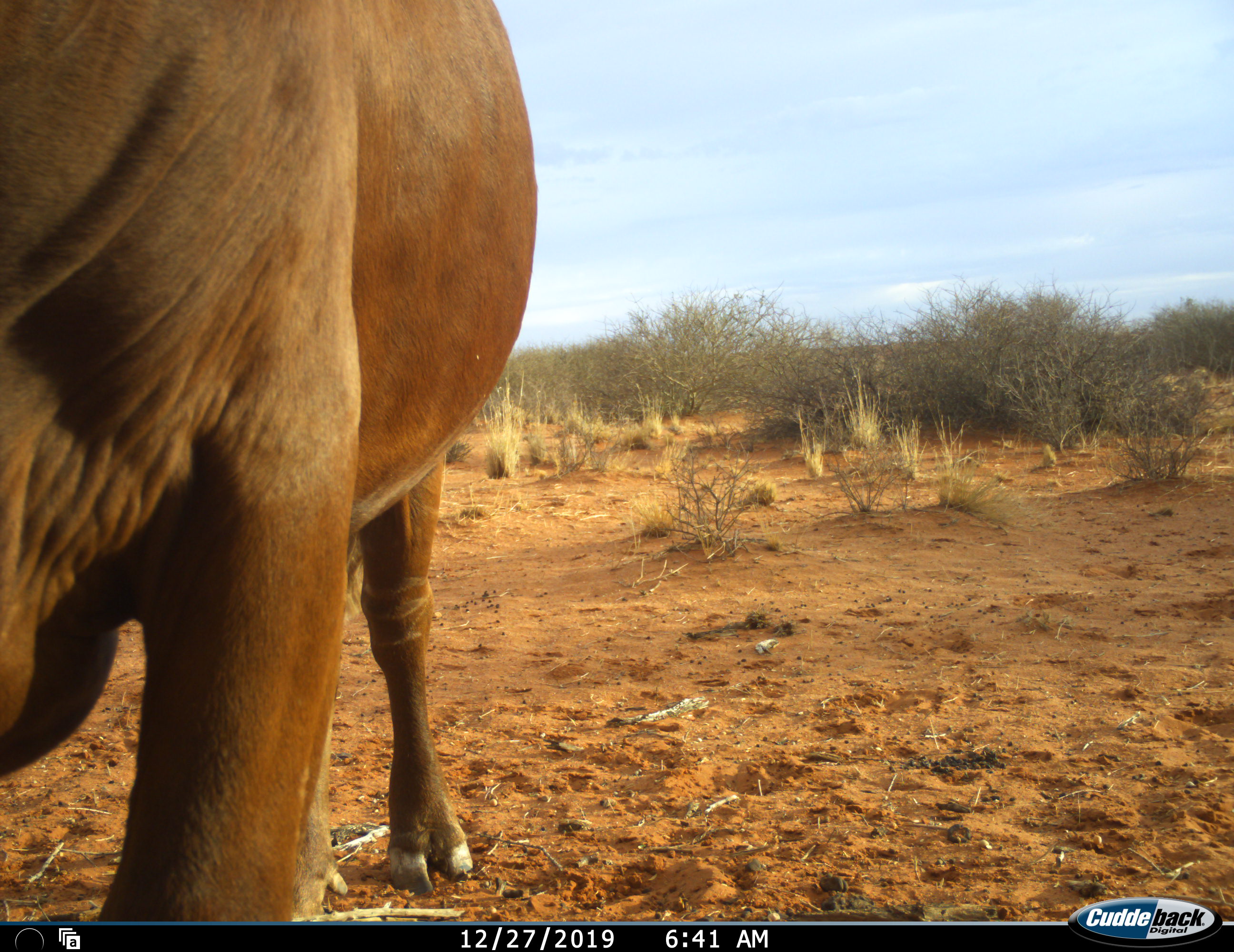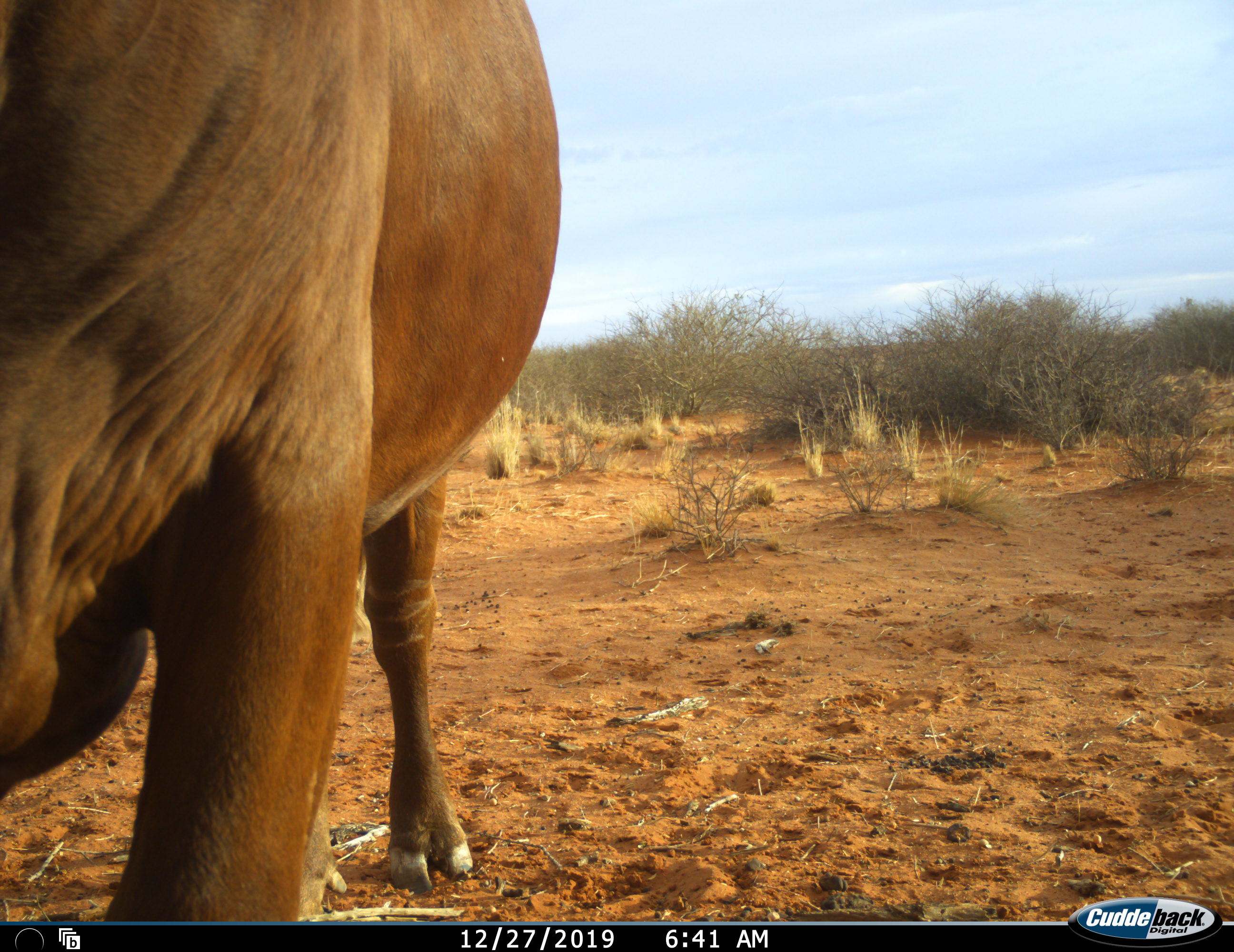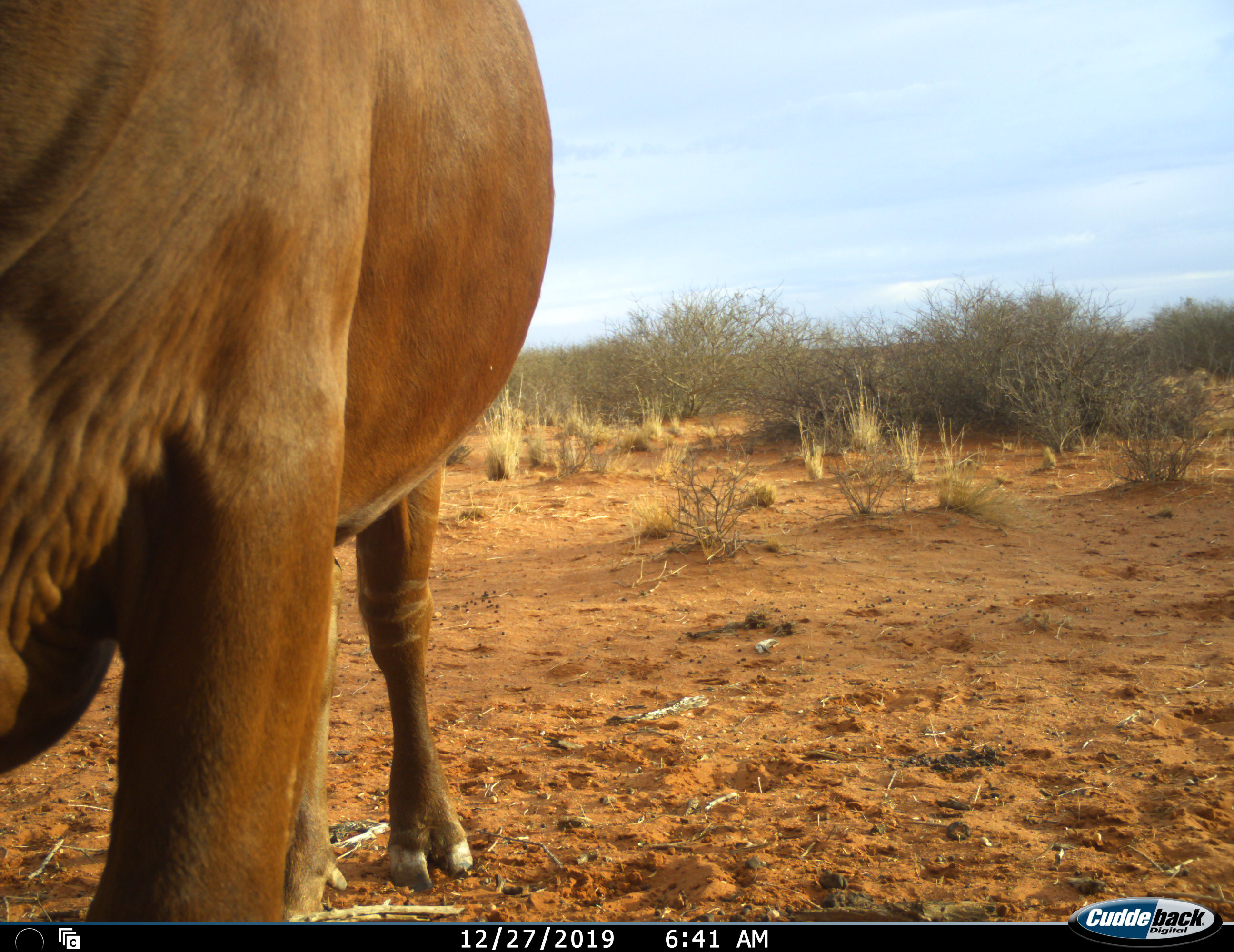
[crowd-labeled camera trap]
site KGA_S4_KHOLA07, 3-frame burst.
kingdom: Animalia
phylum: Chordata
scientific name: Vertebrata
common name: domestic animal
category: domesticanimal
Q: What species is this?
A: Domesticanimal (domestic animal) (Vertebrata).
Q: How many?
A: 1.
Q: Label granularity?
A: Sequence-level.